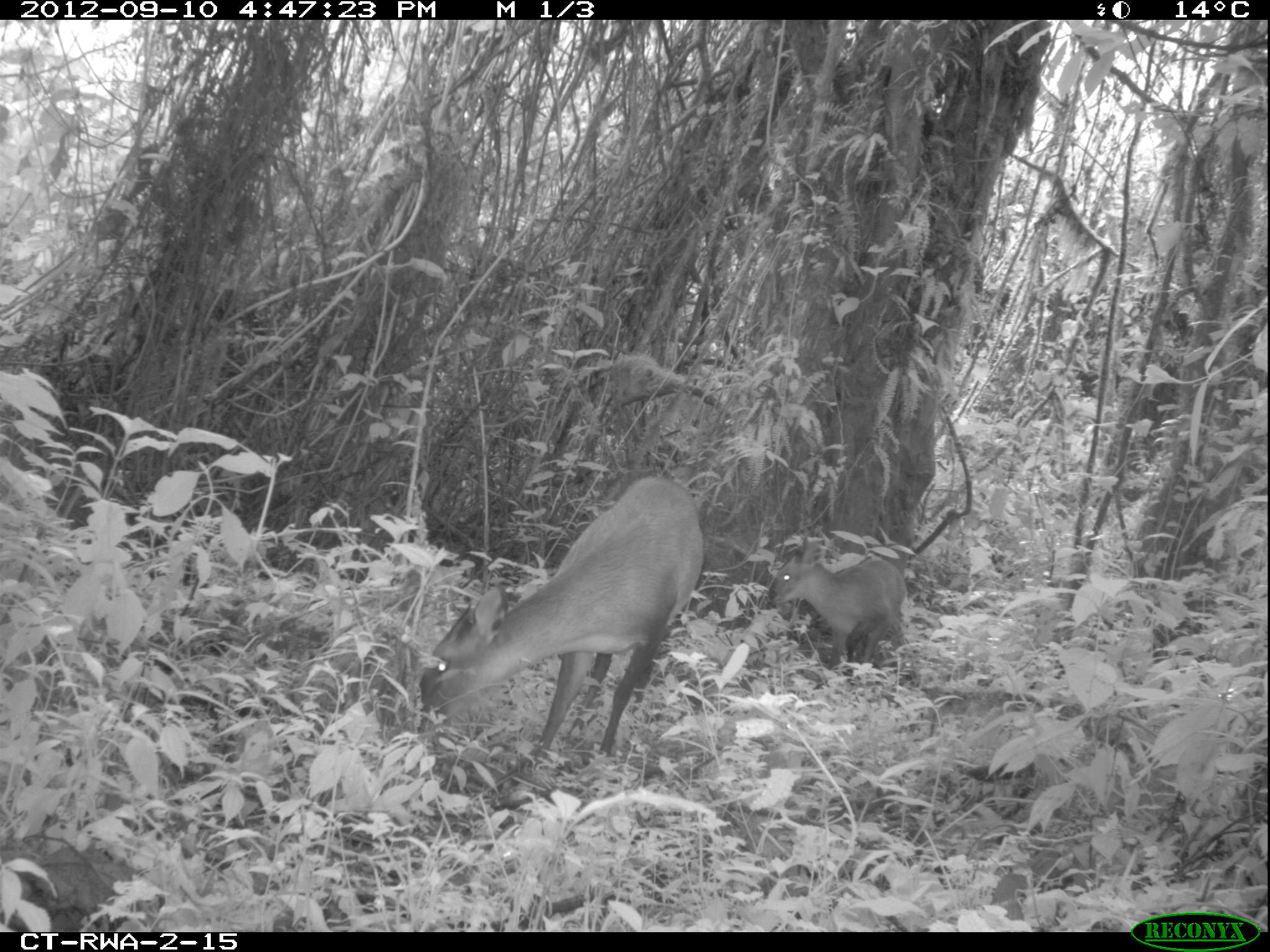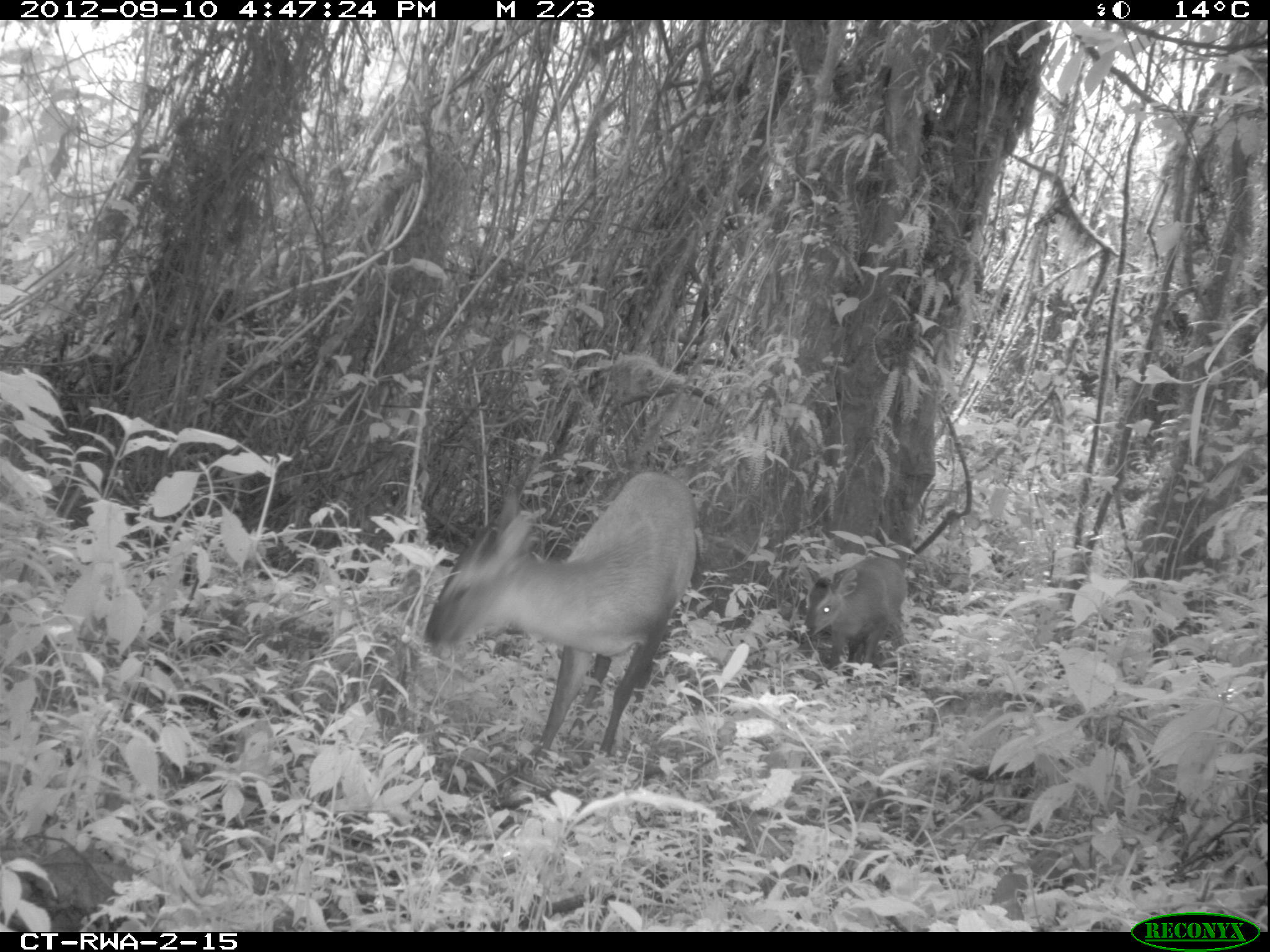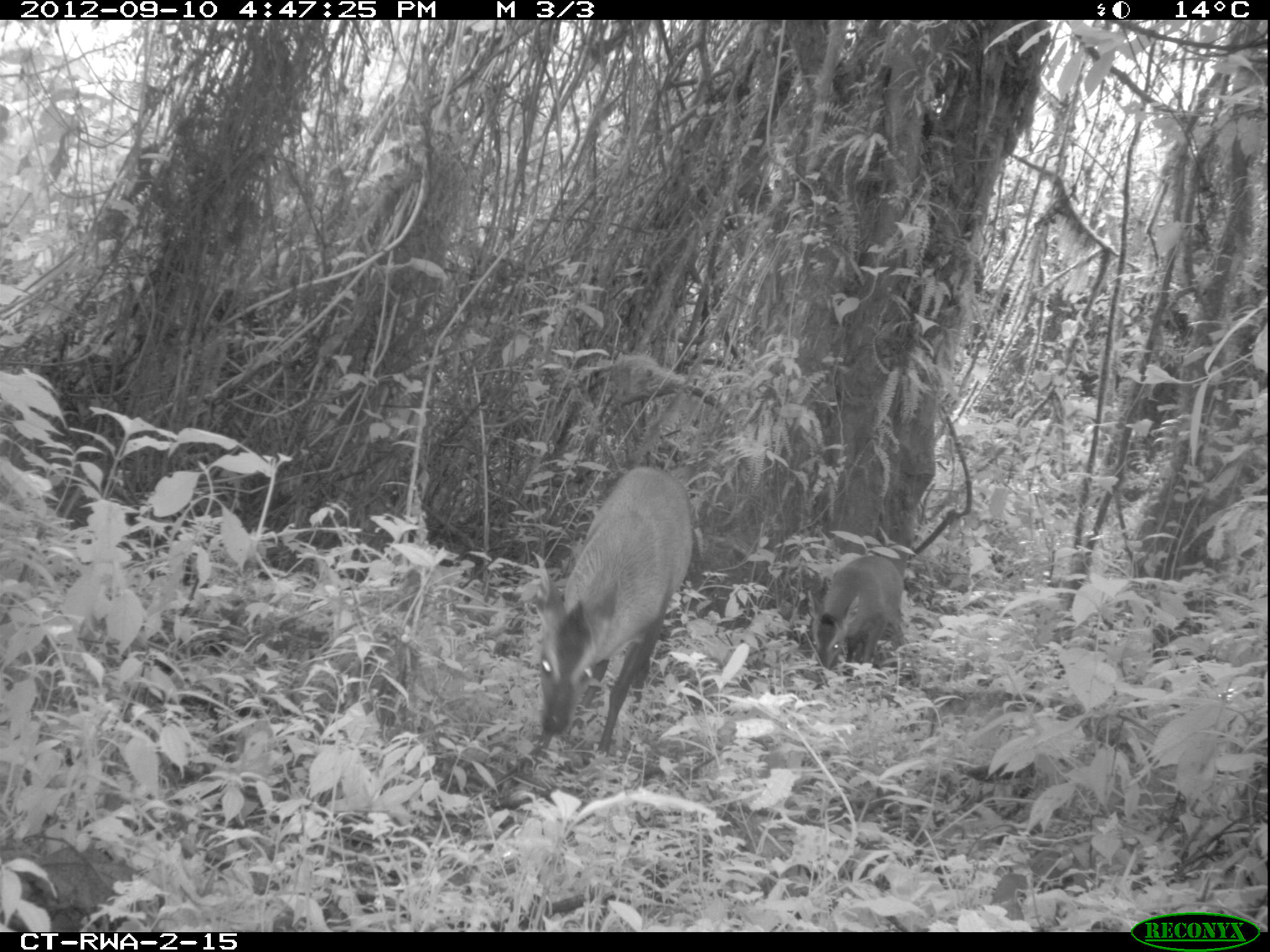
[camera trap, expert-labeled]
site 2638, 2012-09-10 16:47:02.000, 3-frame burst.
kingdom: Animalia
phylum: Chordata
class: Mammalia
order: Artiodactyla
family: Bovidae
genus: Cephalophus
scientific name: Cephalophus nigrifrons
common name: black-fronted duiker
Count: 2.